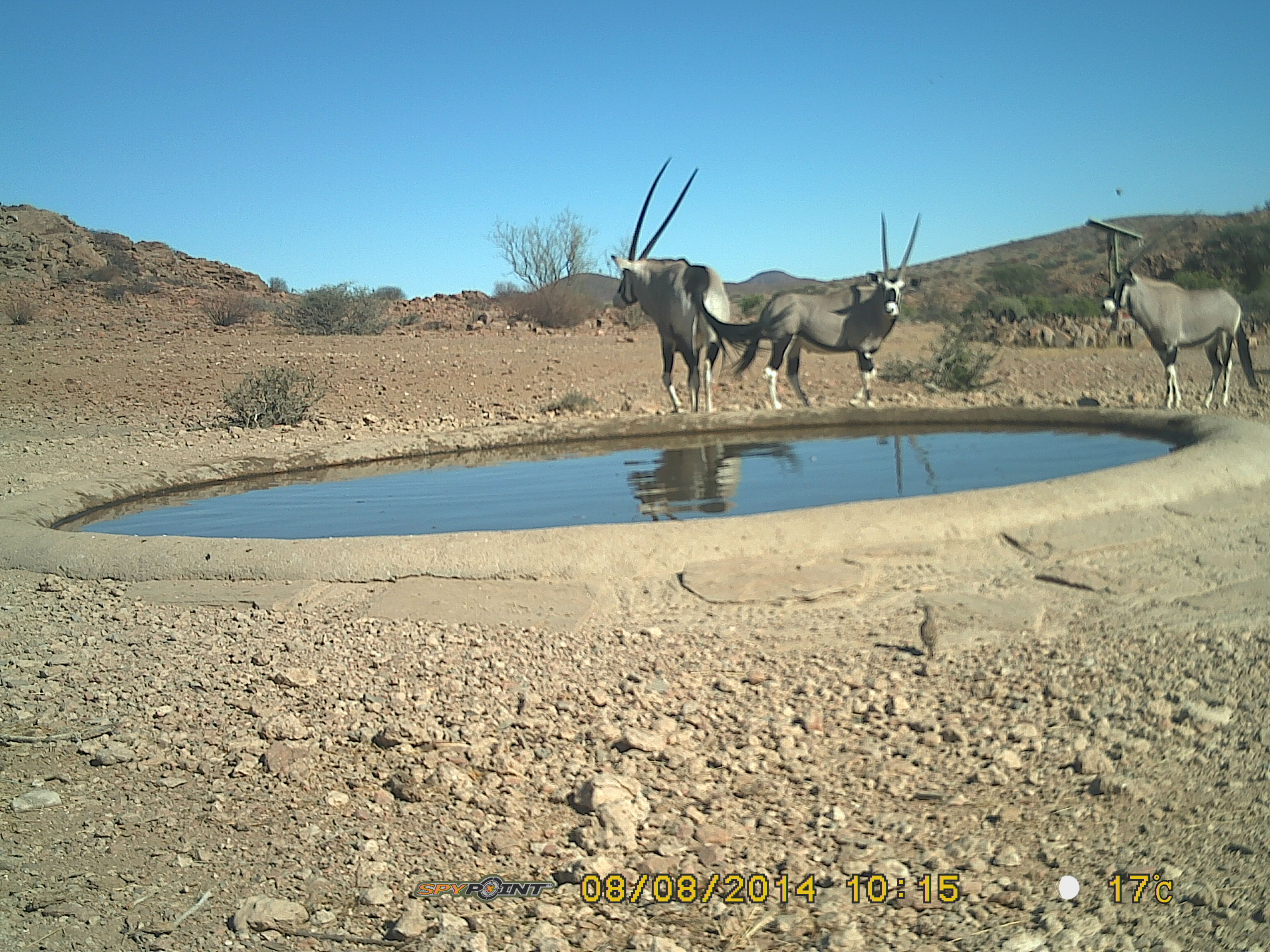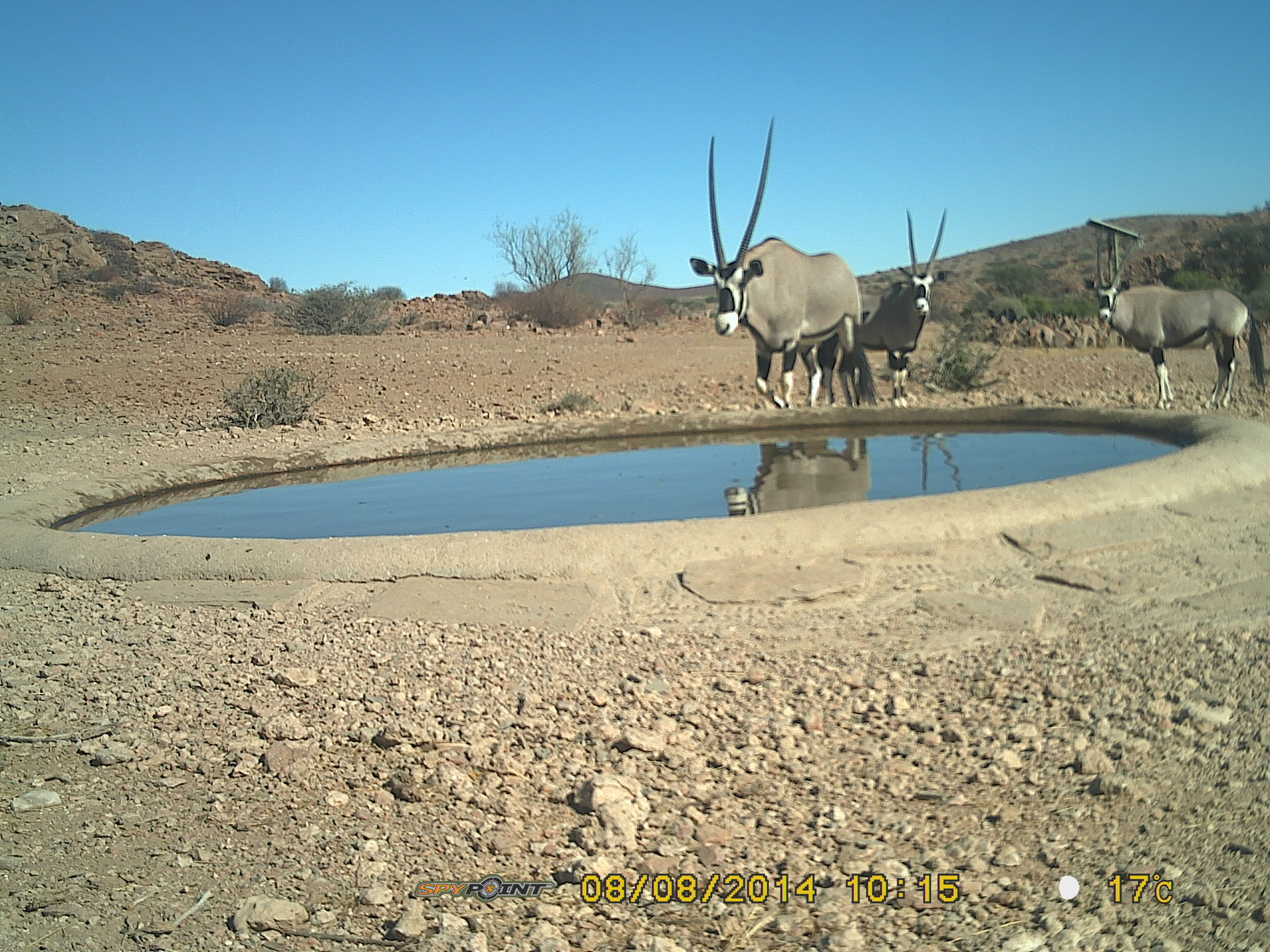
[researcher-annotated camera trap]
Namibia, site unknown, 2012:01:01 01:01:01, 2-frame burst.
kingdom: Animalia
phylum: Chordata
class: Mammalia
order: Artiodactyla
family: Bovidae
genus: Oryx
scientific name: Oryx gazella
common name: gemsbok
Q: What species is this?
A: Oryx gazella (gemsbok).